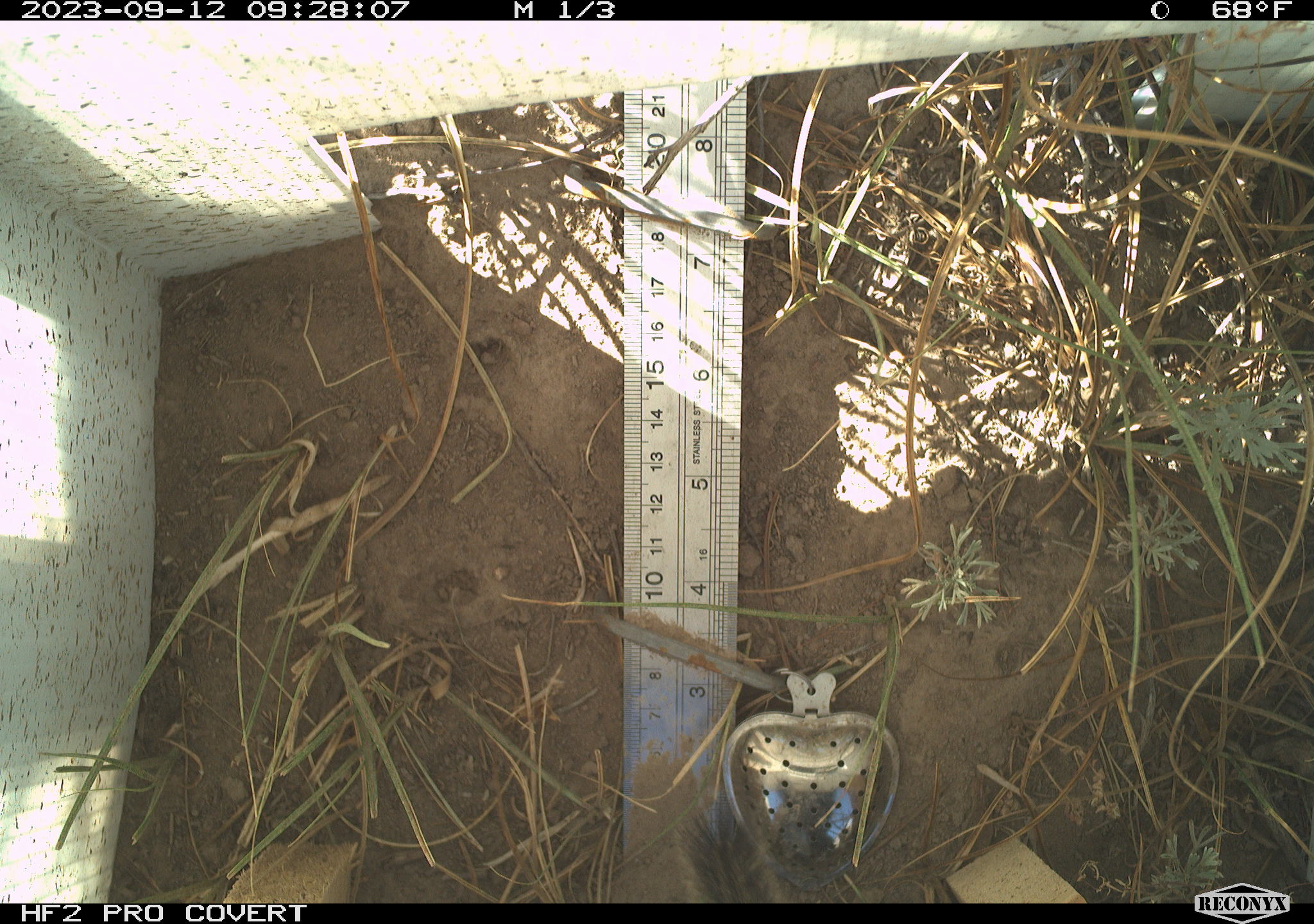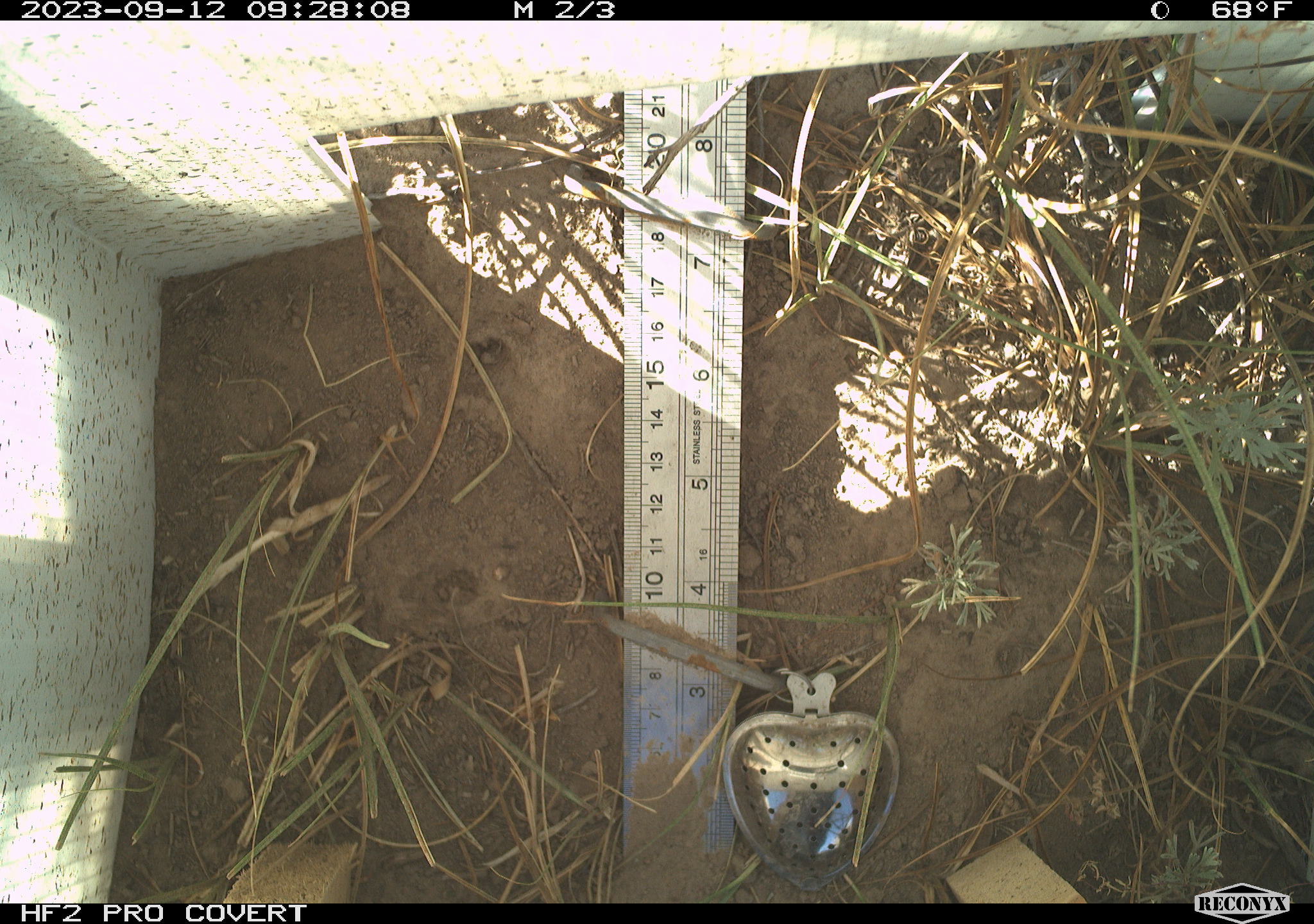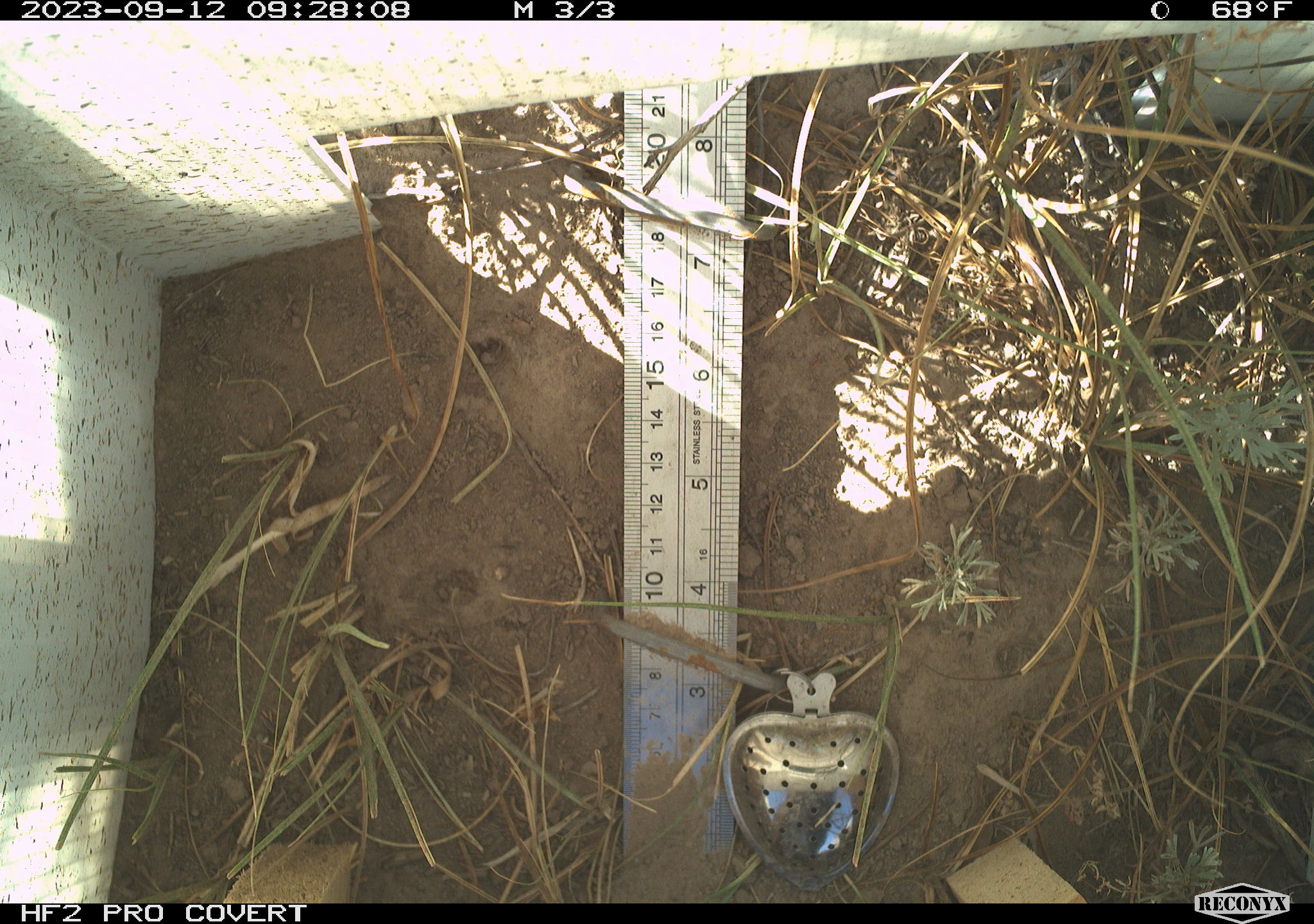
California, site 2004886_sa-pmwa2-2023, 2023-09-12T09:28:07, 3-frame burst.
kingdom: Animalia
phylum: Chordata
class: Mammalia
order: Rodentia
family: Sciuridae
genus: Neotamias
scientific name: Neotamias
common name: western chipmunks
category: neotamias species